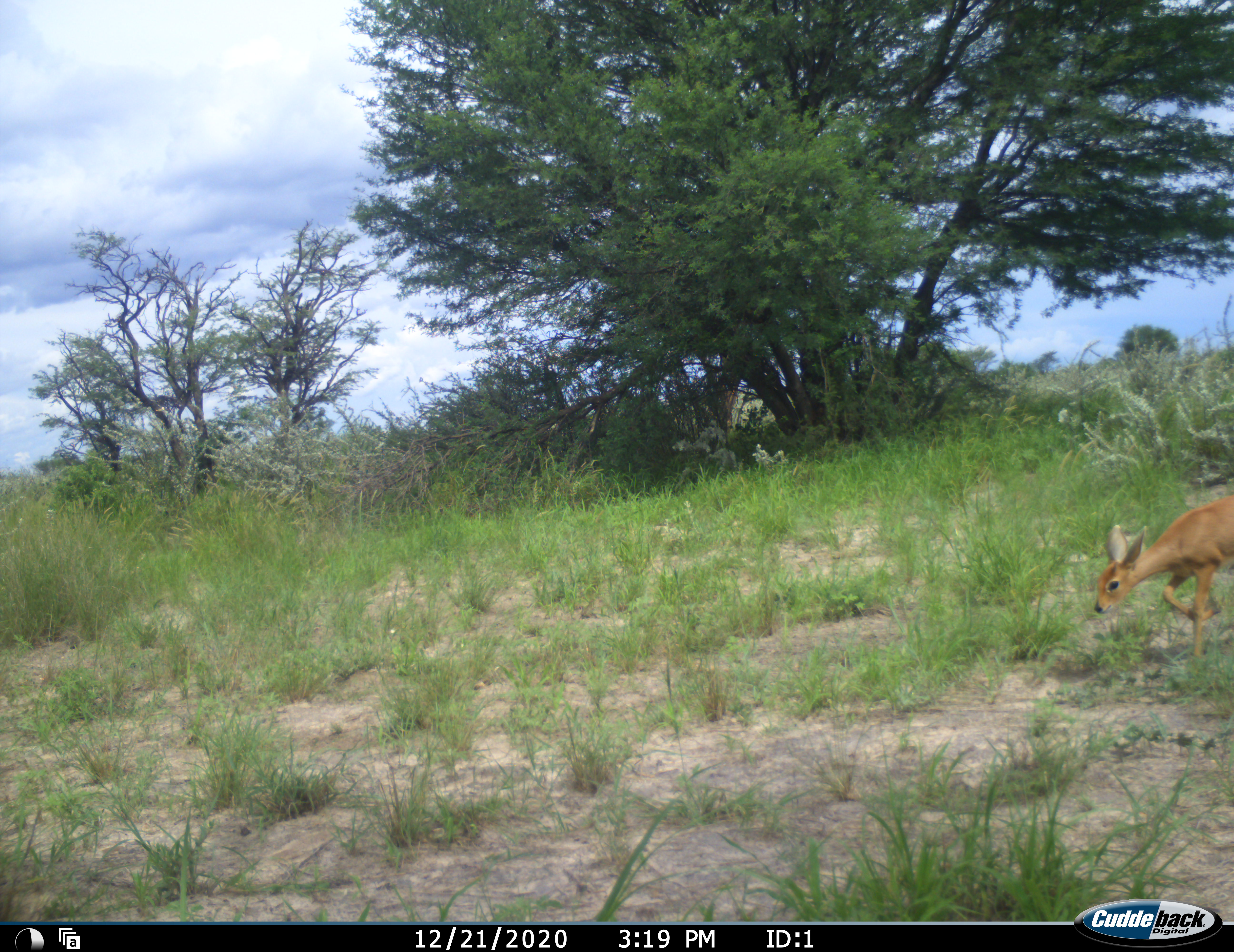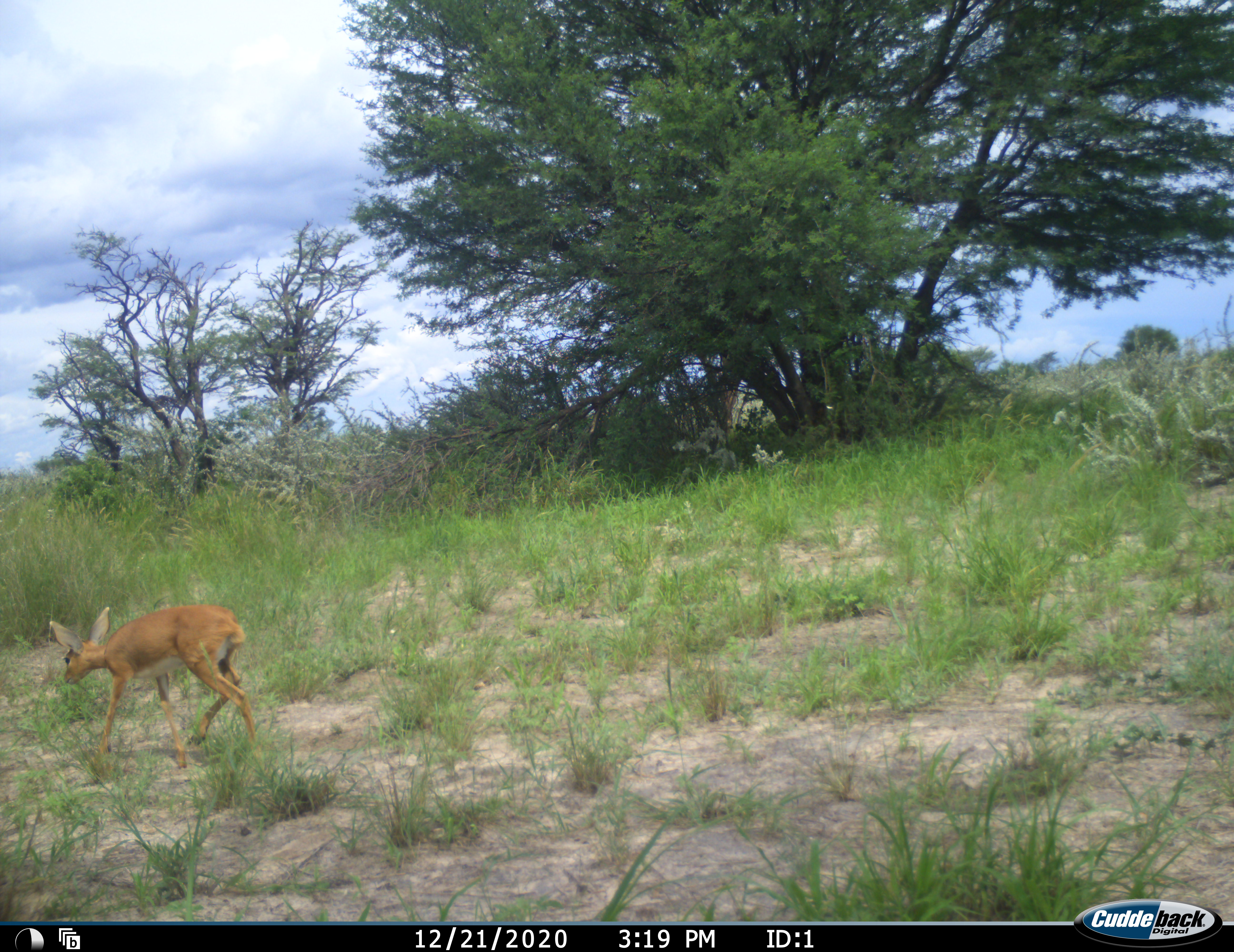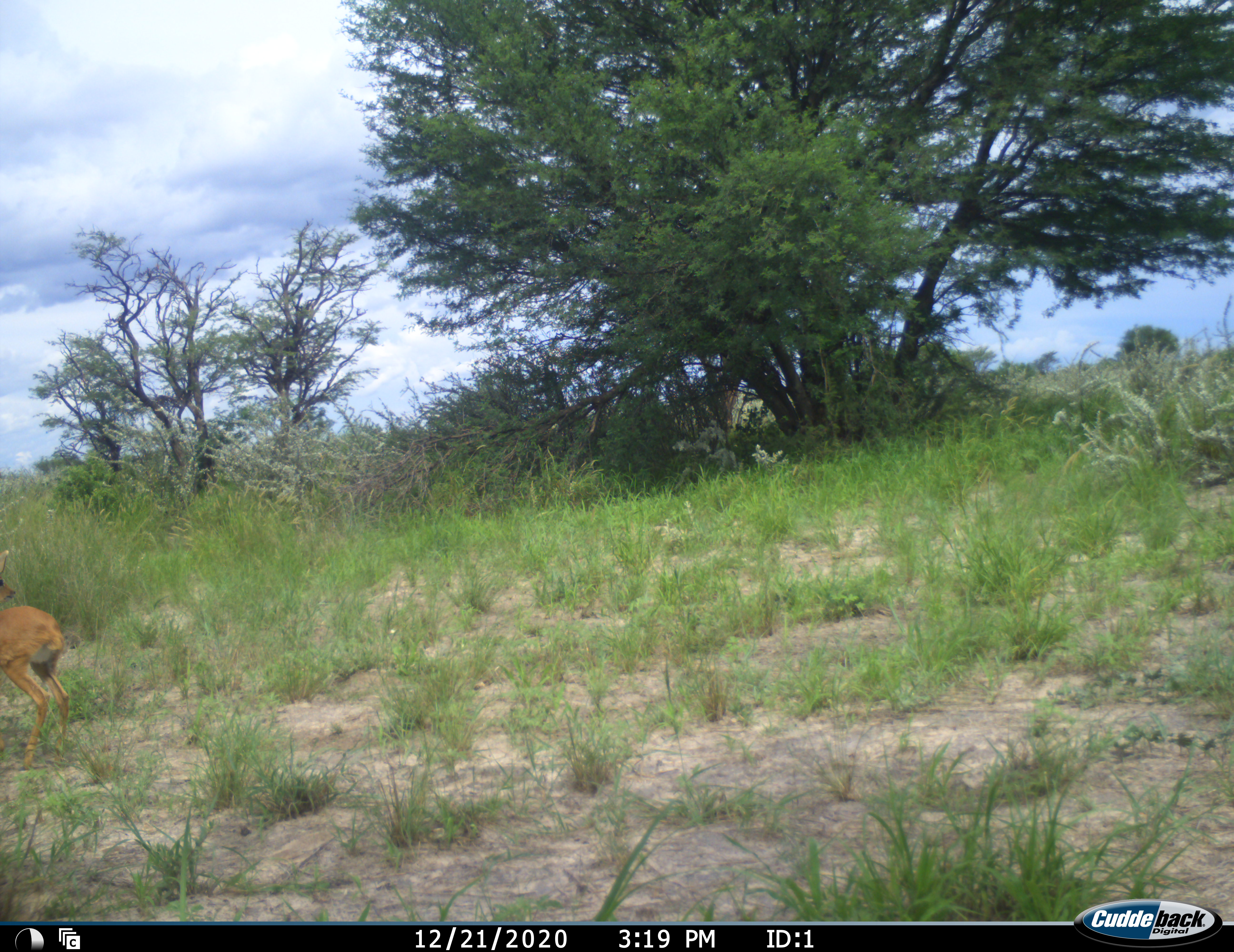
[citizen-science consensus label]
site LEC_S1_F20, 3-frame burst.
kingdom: Animalia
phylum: Chordata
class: Mammalia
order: Artiodactyla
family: Bovidae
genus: Raphicerus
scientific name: Raphicerus campestris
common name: steenbok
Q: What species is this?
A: Steenbok (Raphicerus campestris).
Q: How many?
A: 1.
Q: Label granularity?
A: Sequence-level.